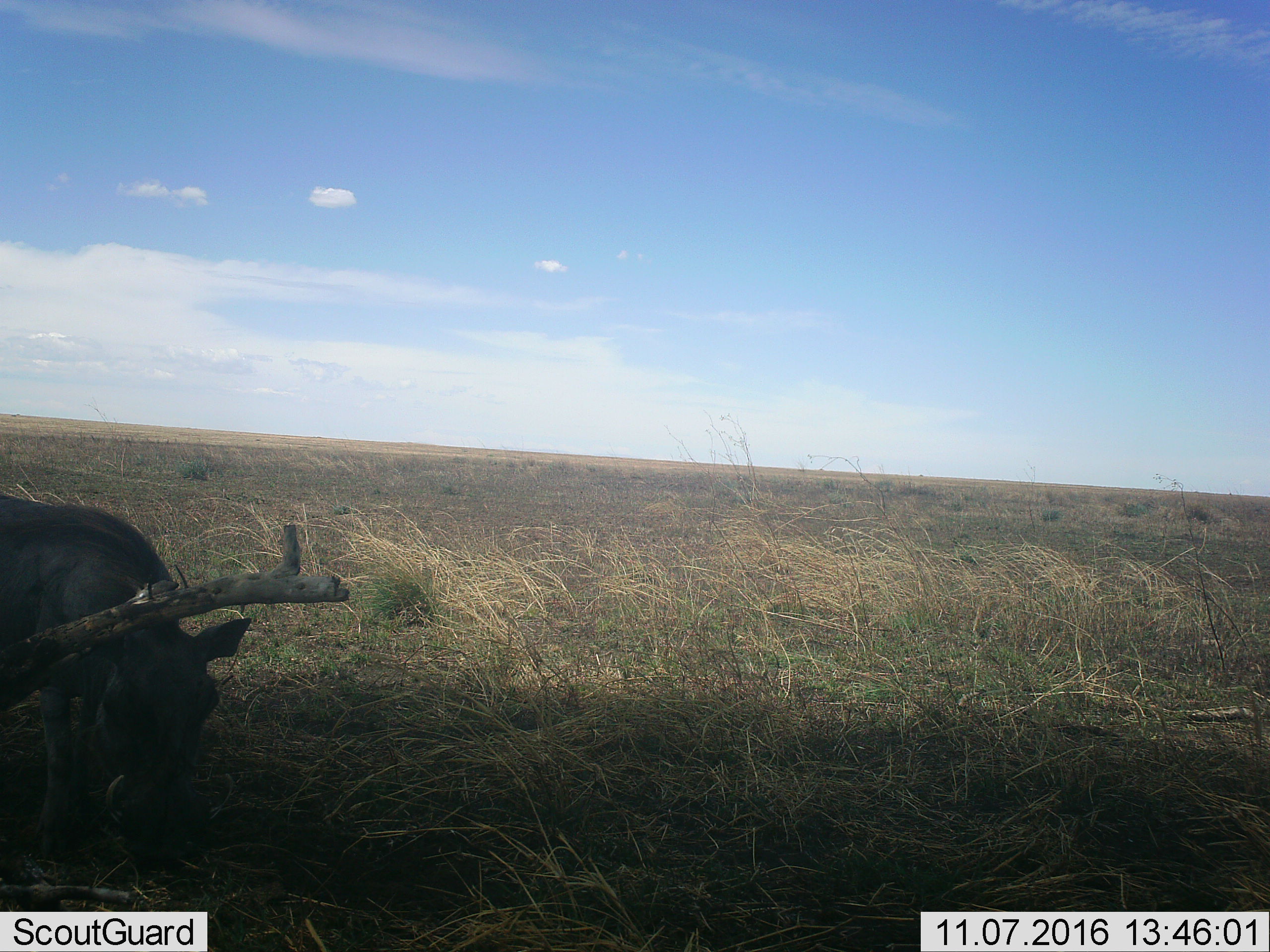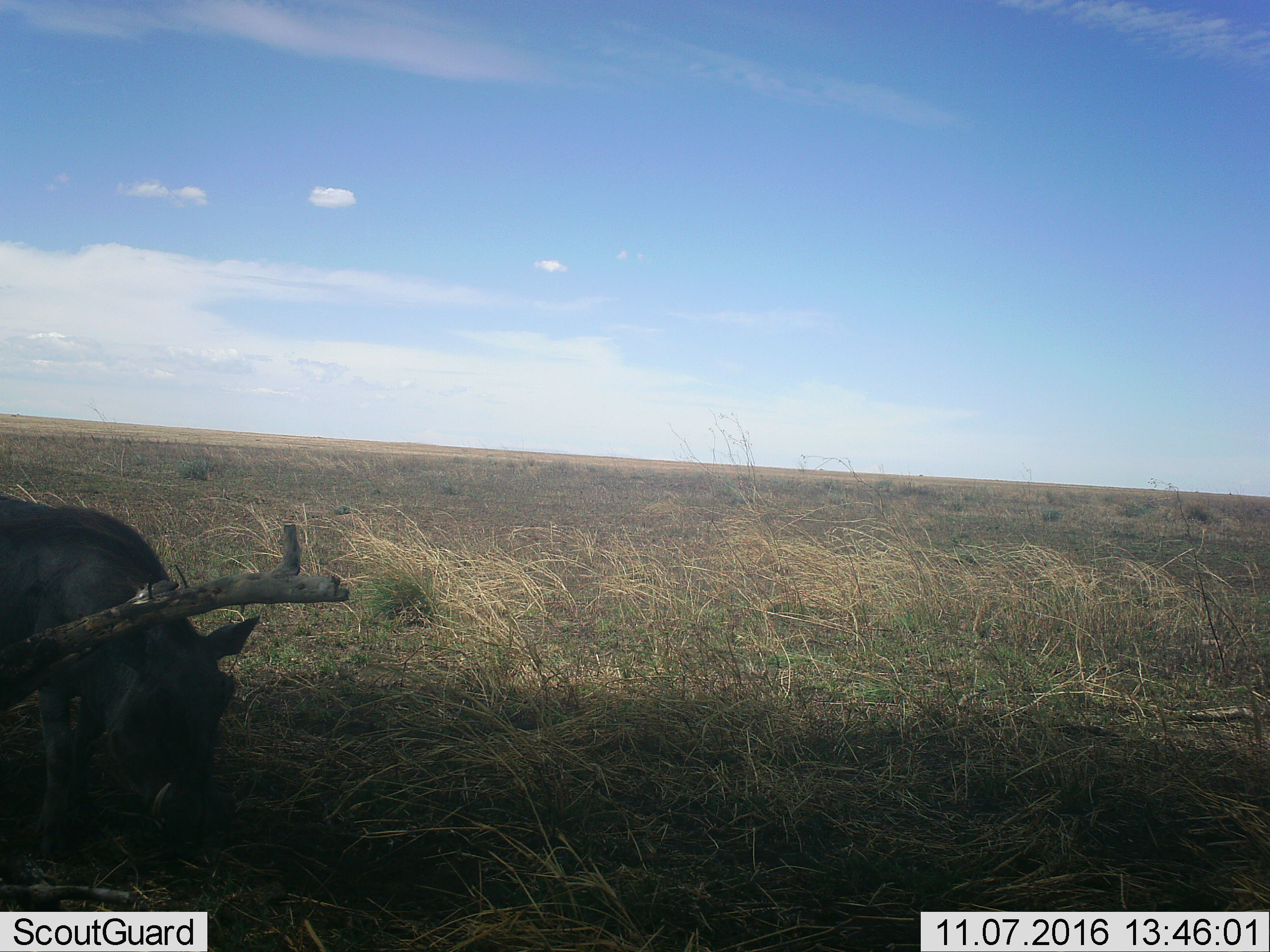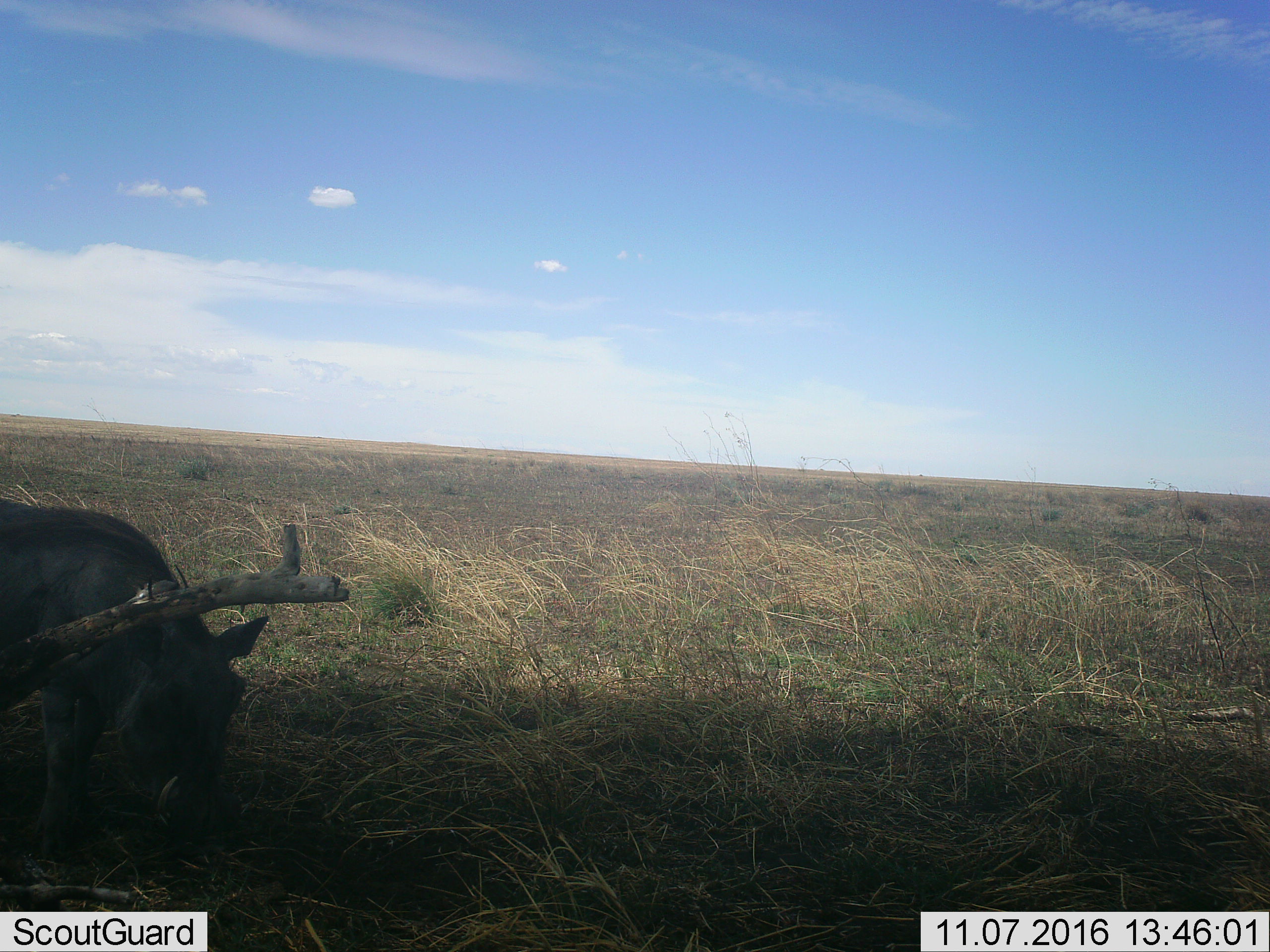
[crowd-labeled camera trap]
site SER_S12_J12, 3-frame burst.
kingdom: Animalia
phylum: Chordata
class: Mammalia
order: Artiodactyla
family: Suidae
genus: Phacochoerus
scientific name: Phacochoerus africanus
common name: warthog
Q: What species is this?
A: Warthog (Phacochoerus africanus).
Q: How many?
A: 1.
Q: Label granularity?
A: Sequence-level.